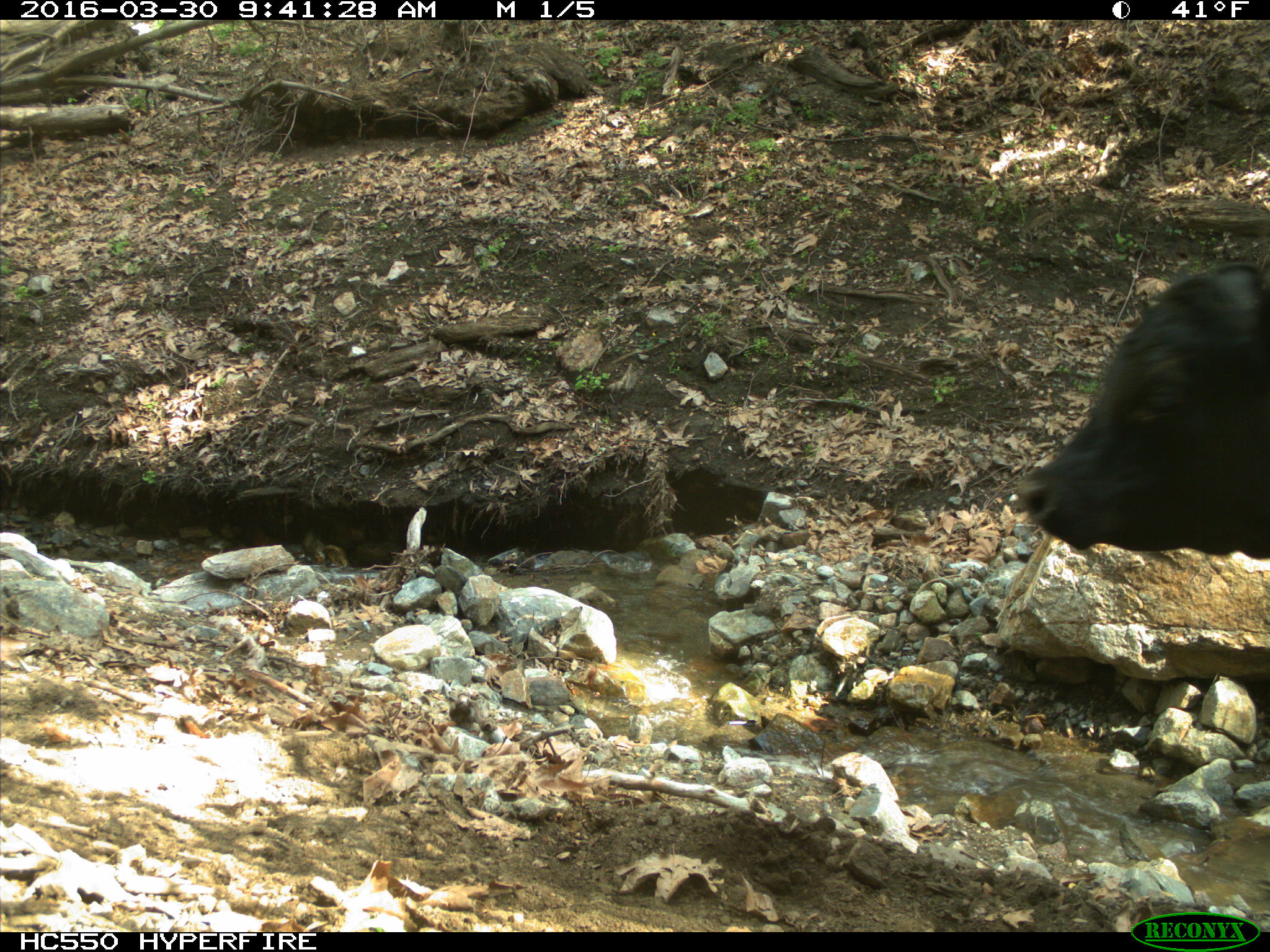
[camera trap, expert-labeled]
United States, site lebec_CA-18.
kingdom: Animalia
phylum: Chordata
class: Mammalia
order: Artiodactyla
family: Bovidae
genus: Bos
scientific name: Bos taurus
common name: domestic cow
Bos taurus (domestic cow).